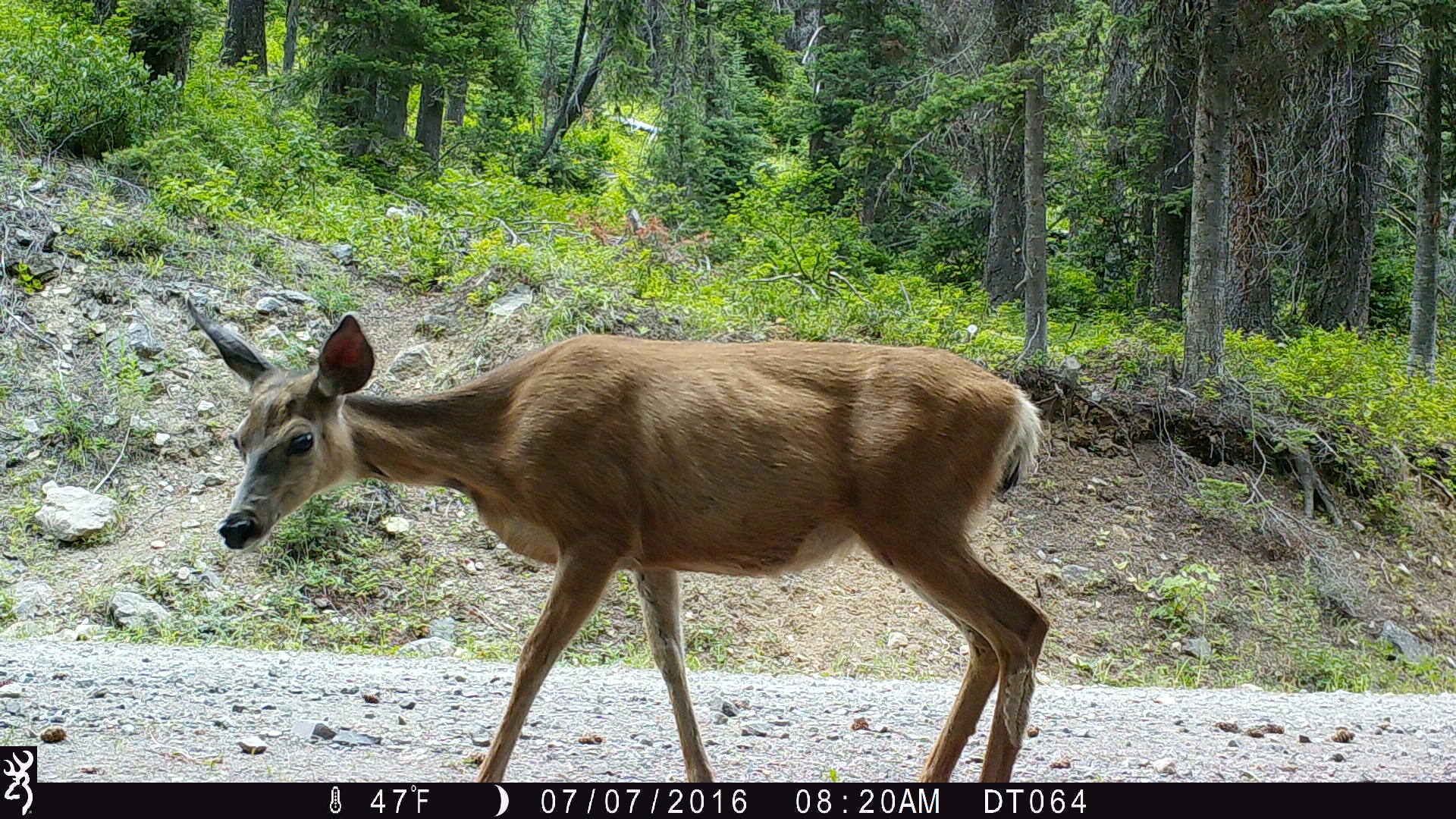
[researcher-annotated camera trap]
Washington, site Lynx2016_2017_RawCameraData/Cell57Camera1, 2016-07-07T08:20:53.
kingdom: Animalia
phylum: Chordata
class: Mammalia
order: Artiodactyla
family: Cervidae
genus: Odocoileus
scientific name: Odocoileus hemionus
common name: mule deer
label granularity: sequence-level